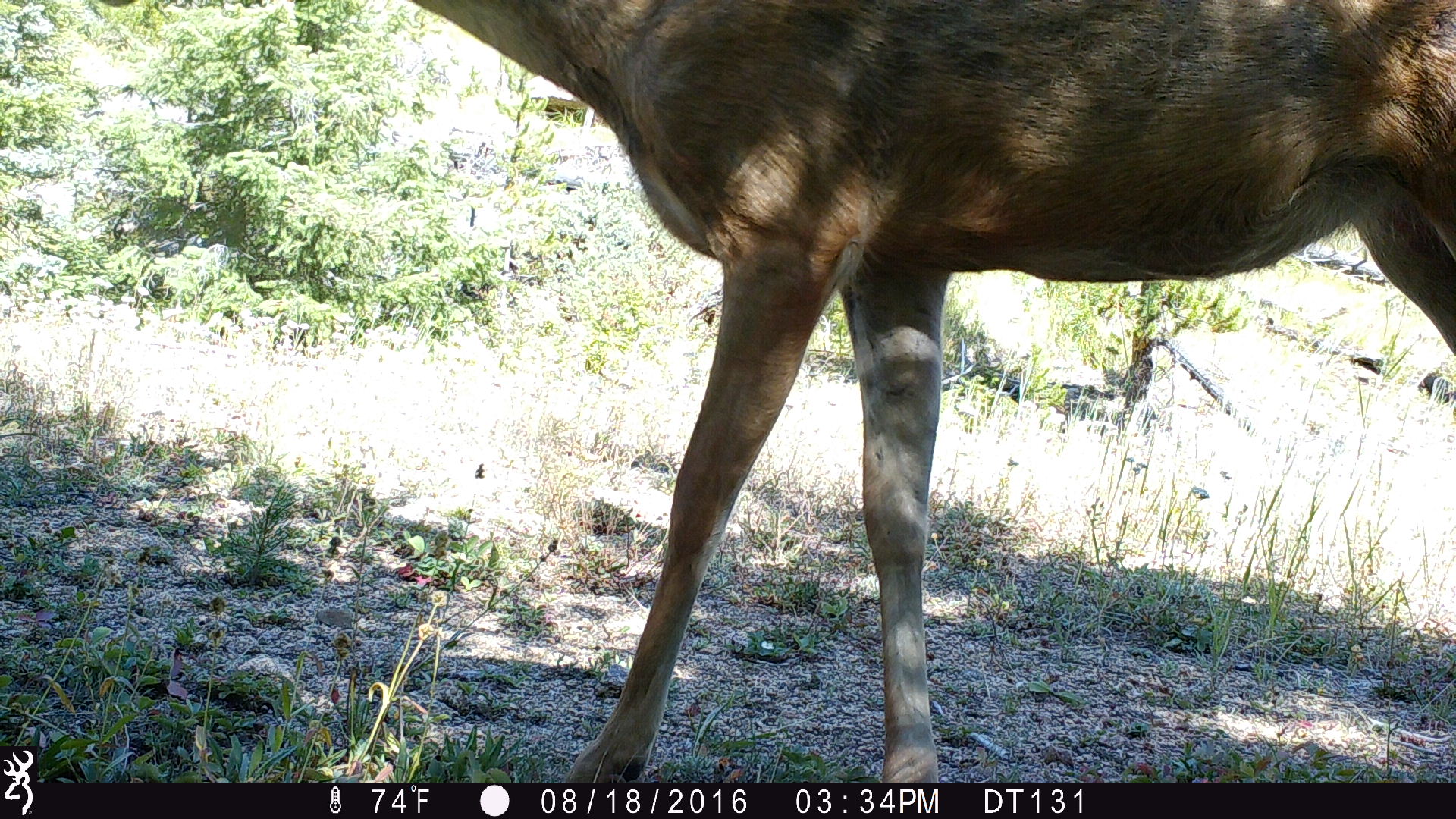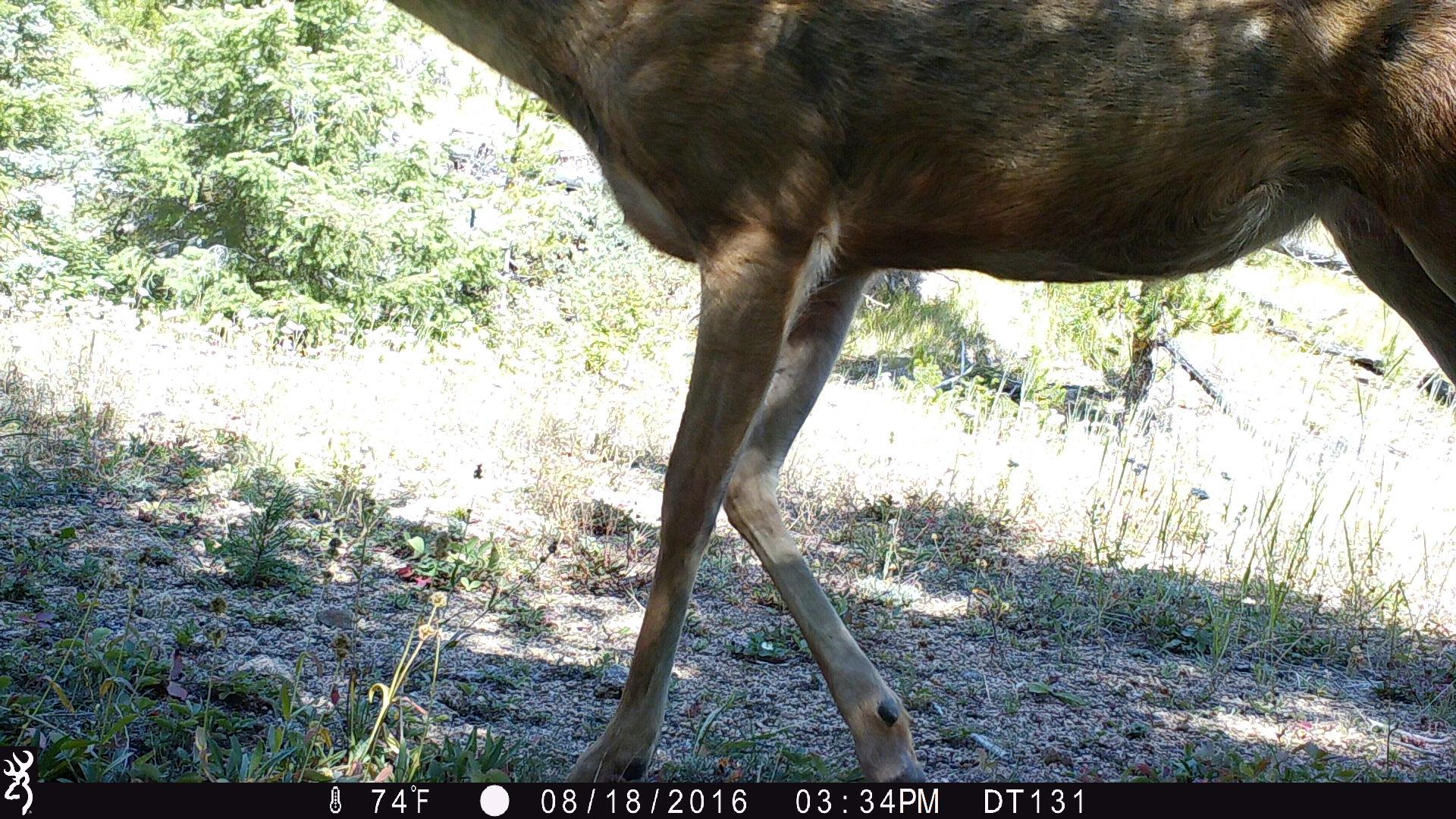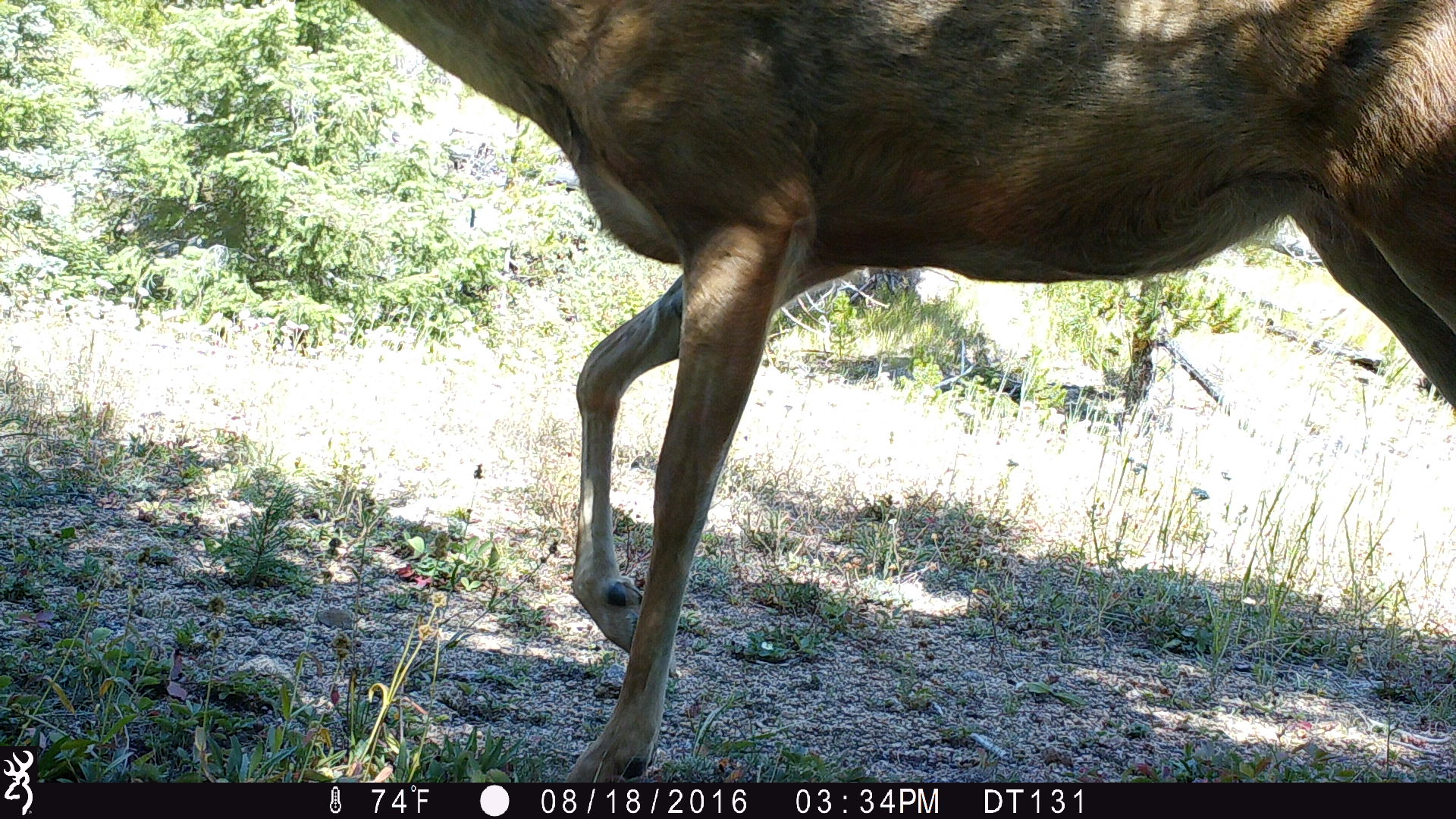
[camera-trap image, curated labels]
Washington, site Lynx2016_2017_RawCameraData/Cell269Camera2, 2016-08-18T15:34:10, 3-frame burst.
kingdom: Animalia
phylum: Chordata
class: Mammalia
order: Artiodactyla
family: Cervidae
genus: Odocoileus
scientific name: Odocoileus hemionus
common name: mule deer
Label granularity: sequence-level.